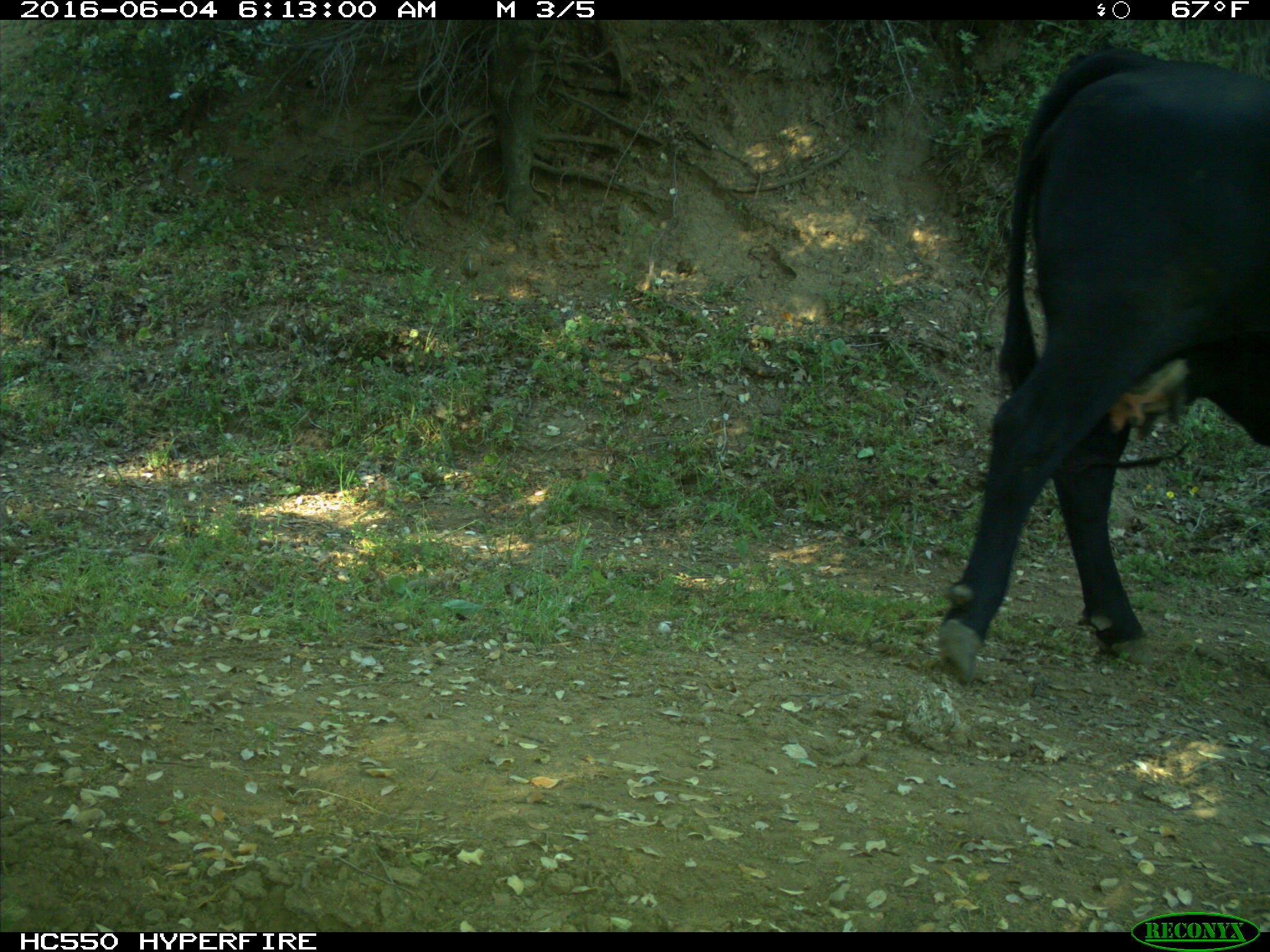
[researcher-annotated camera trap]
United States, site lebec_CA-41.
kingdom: Animalia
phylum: Chordata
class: Mammalia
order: Artiodactyla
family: Bovidae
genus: Bos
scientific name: Bos taurus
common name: domestic cow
Bos taurus (domestic cow).